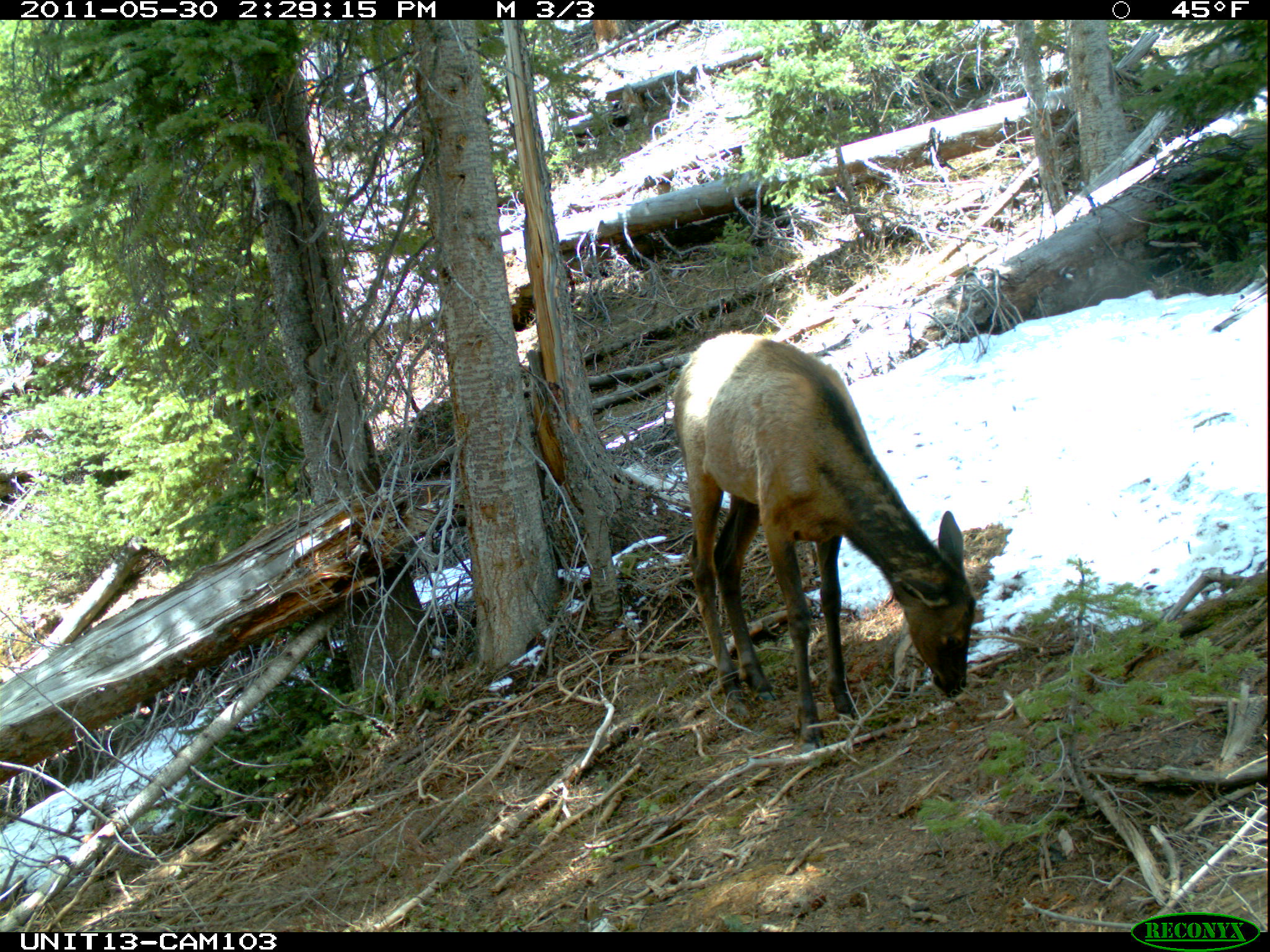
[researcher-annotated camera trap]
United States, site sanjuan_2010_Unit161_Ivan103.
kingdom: Animalia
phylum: Chordata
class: Mammalia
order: Artiodactyla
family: Cervidae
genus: Cervus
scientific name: Cervus elaphus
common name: red deer